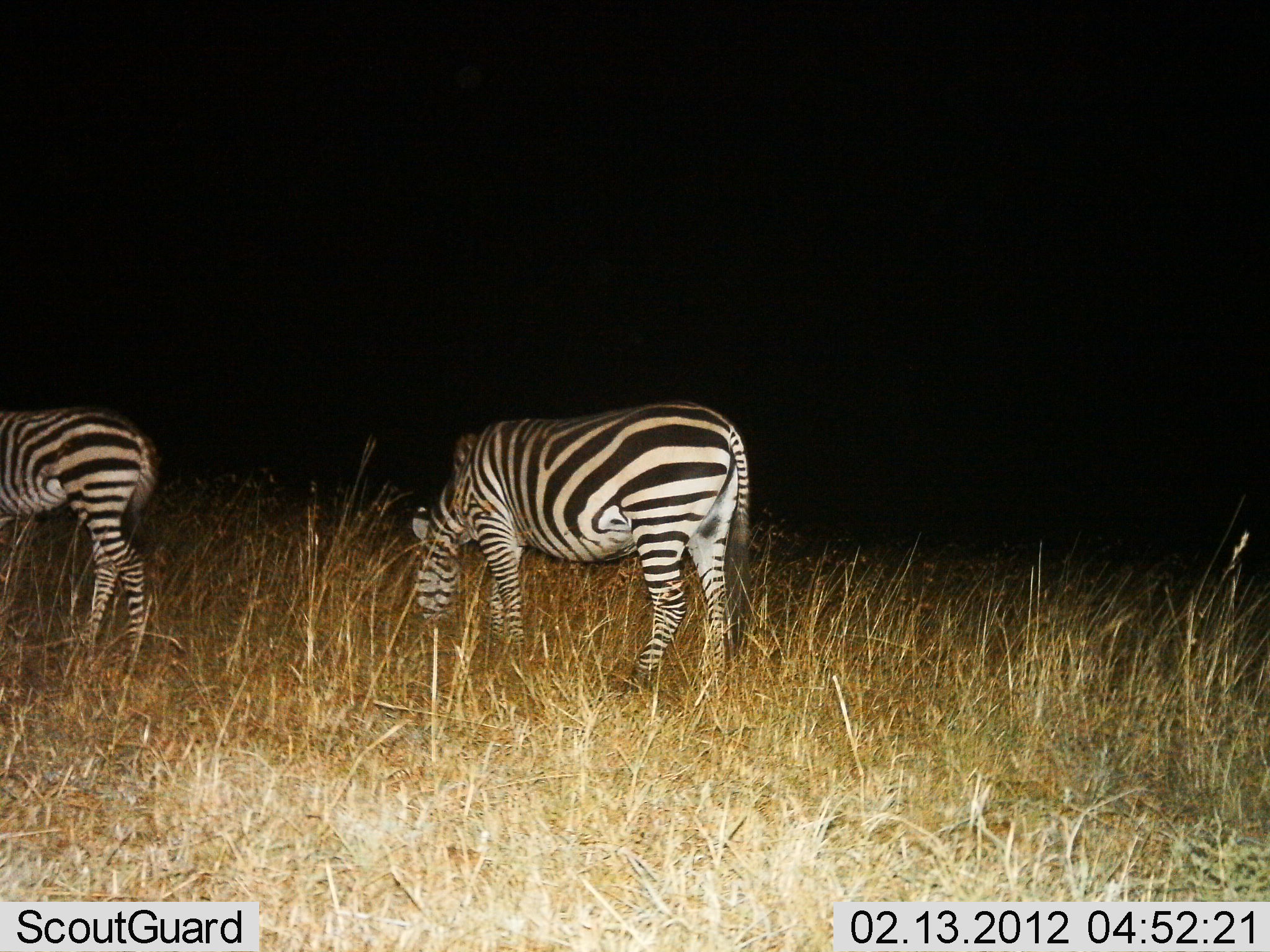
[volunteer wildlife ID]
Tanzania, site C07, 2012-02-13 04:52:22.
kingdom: Animalia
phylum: Chordata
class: Mammalia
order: Perissodactyla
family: Equidae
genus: Equus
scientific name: Equus quagga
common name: plains zebra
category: zebra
Zebra (plains zebra) (Equus quagga), count 2. Behavior (volunteer vote fractions): standing 42%, resting 0%, moving 10%, interacting 0%. Young present (vote fraction): 10%. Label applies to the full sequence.